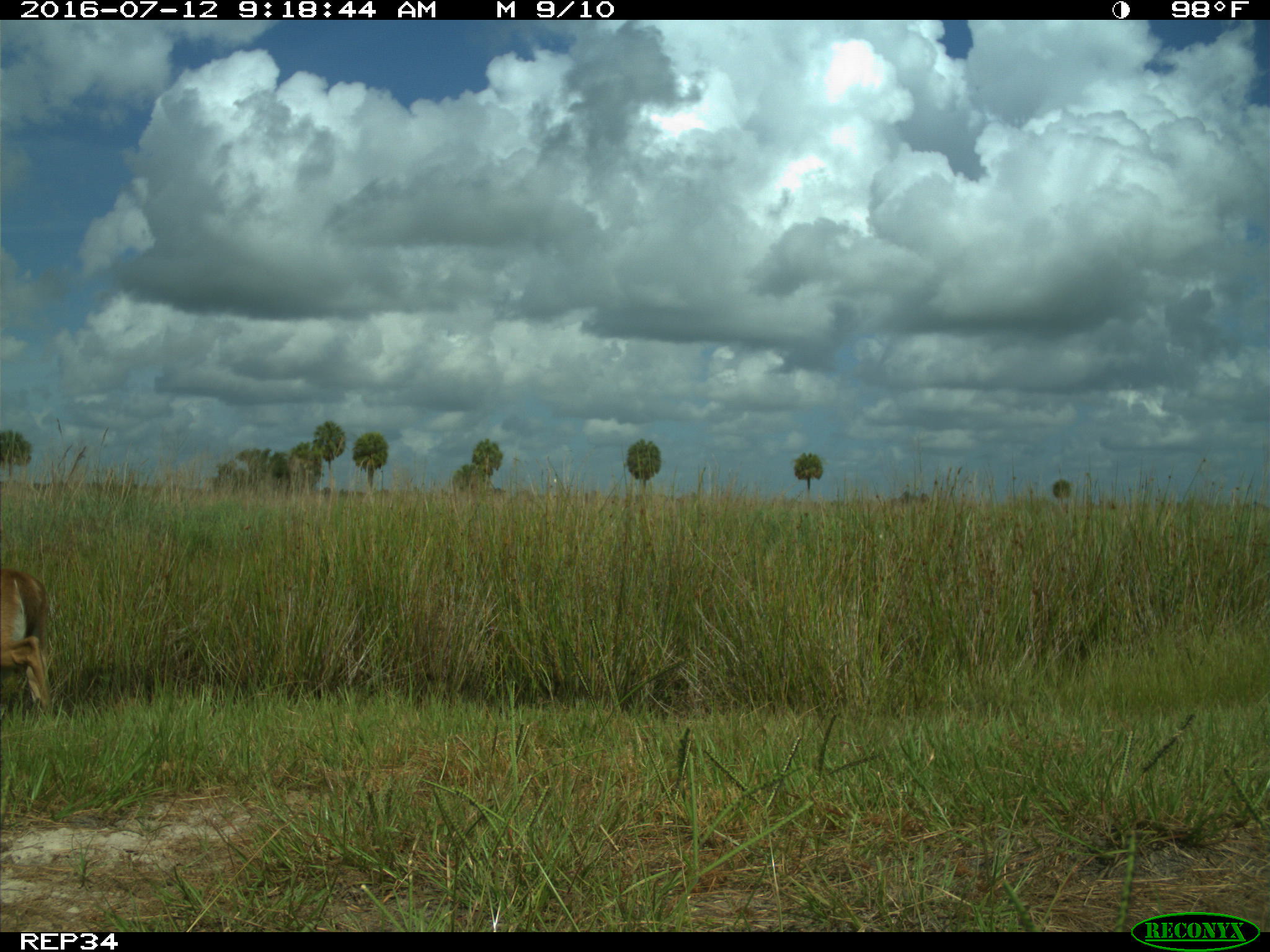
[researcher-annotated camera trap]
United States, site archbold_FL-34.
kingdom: Animalia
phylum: Chordata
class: Mammalia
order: Artiodactyla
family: Cervidae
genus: Odocoileus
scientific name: Odocoileus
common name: deer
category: unidentified deer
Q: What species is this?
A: Unidentified deer (deer) (Odocoileus).